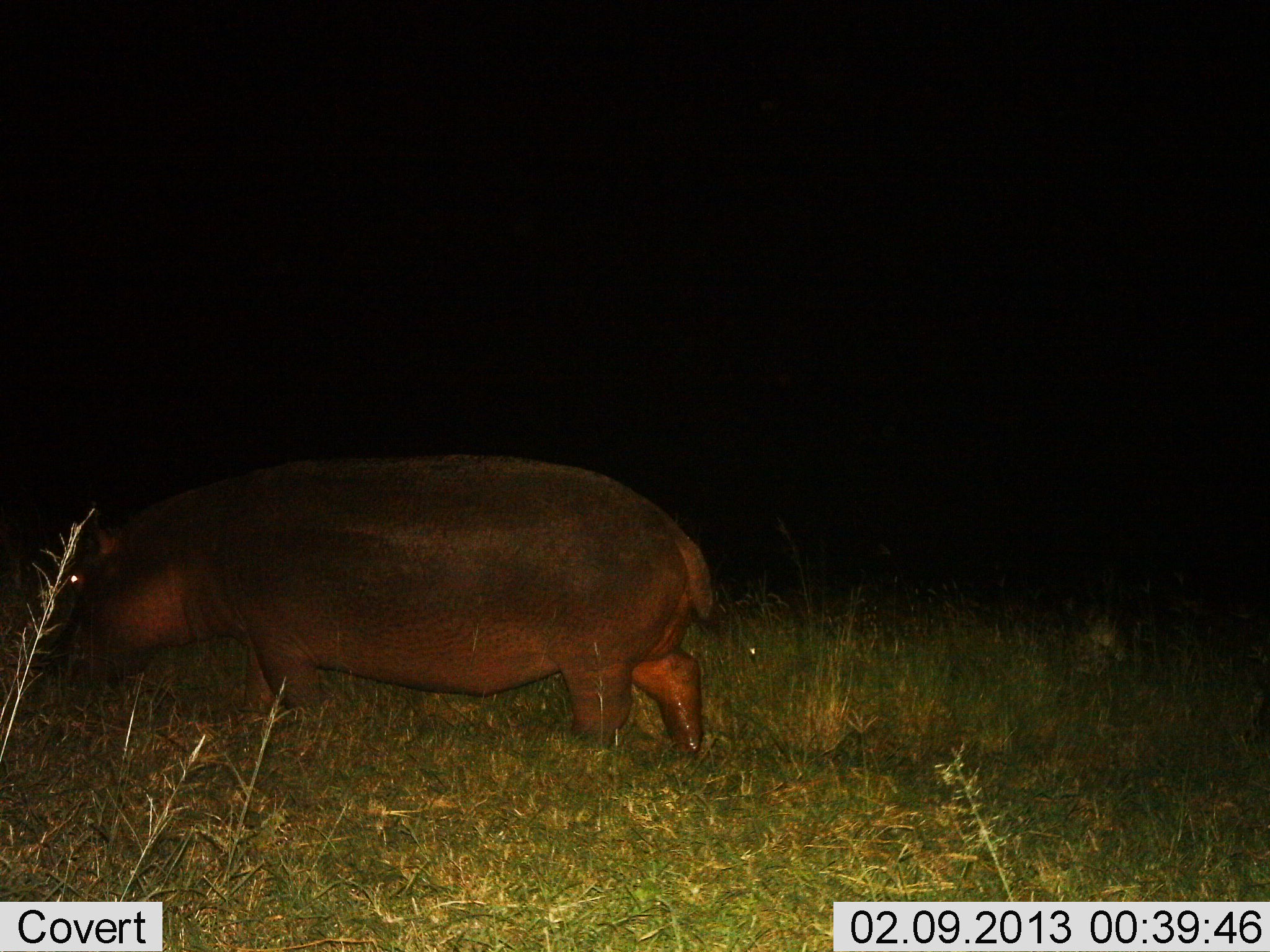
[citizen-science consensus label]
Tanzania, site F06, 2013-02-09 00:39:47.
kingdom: Animalia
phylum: Chordata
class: Mammalia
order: Artiodactyla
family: Hippopotamidae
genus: Hippopotamus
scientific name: Hippopotamus amphibius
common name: hippopotamus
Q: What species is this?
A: Hippopotamus (Hippopotamus amphibius).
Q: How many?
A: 1.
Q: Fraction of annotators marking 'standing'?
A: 6%.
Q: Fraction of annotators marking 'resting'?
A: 0%.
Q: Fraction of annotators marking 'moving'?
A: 65%.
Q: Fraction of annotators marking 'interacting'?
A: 0%.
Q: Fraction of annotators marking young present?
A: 0%.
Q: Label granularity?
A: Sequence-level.